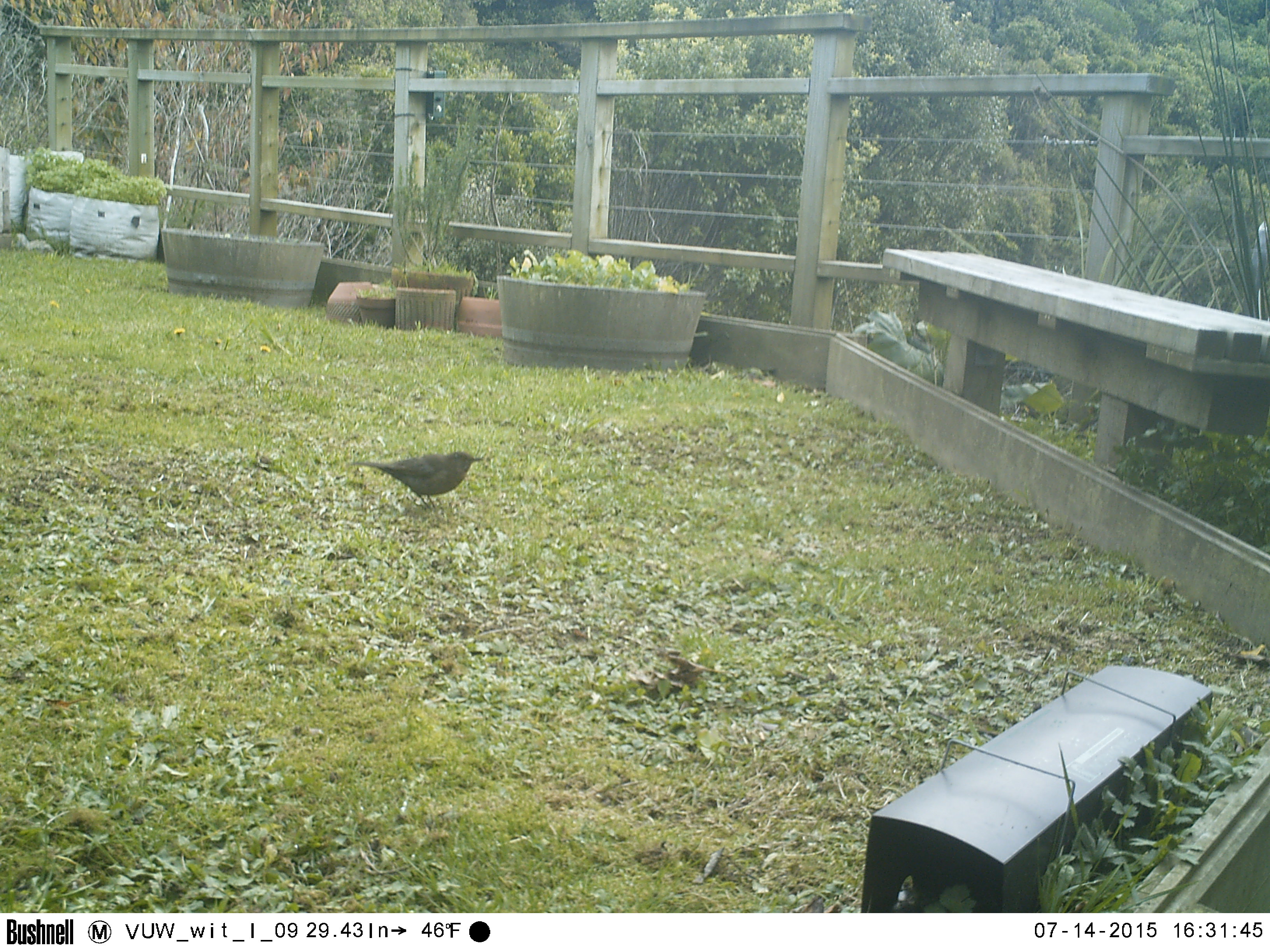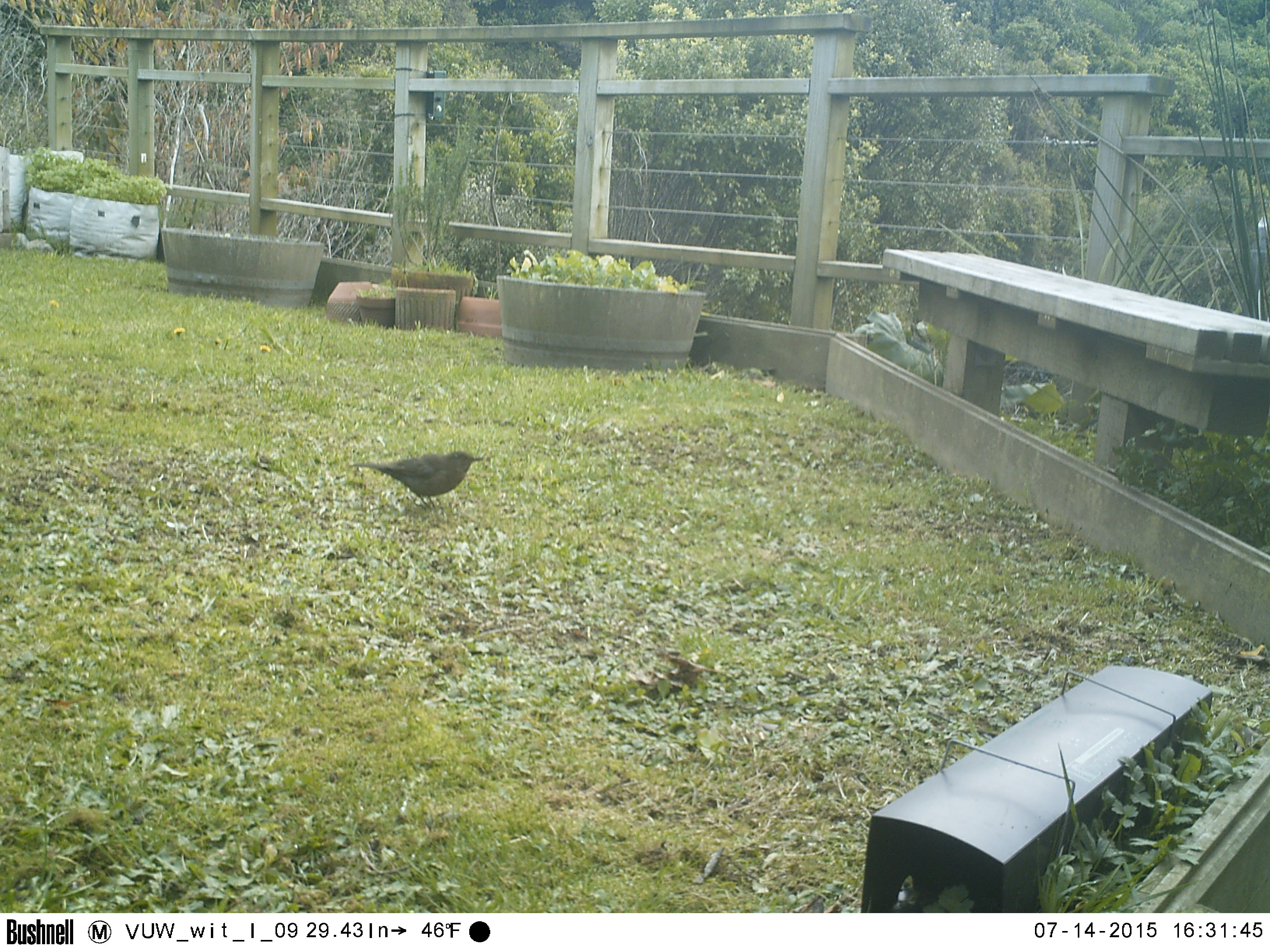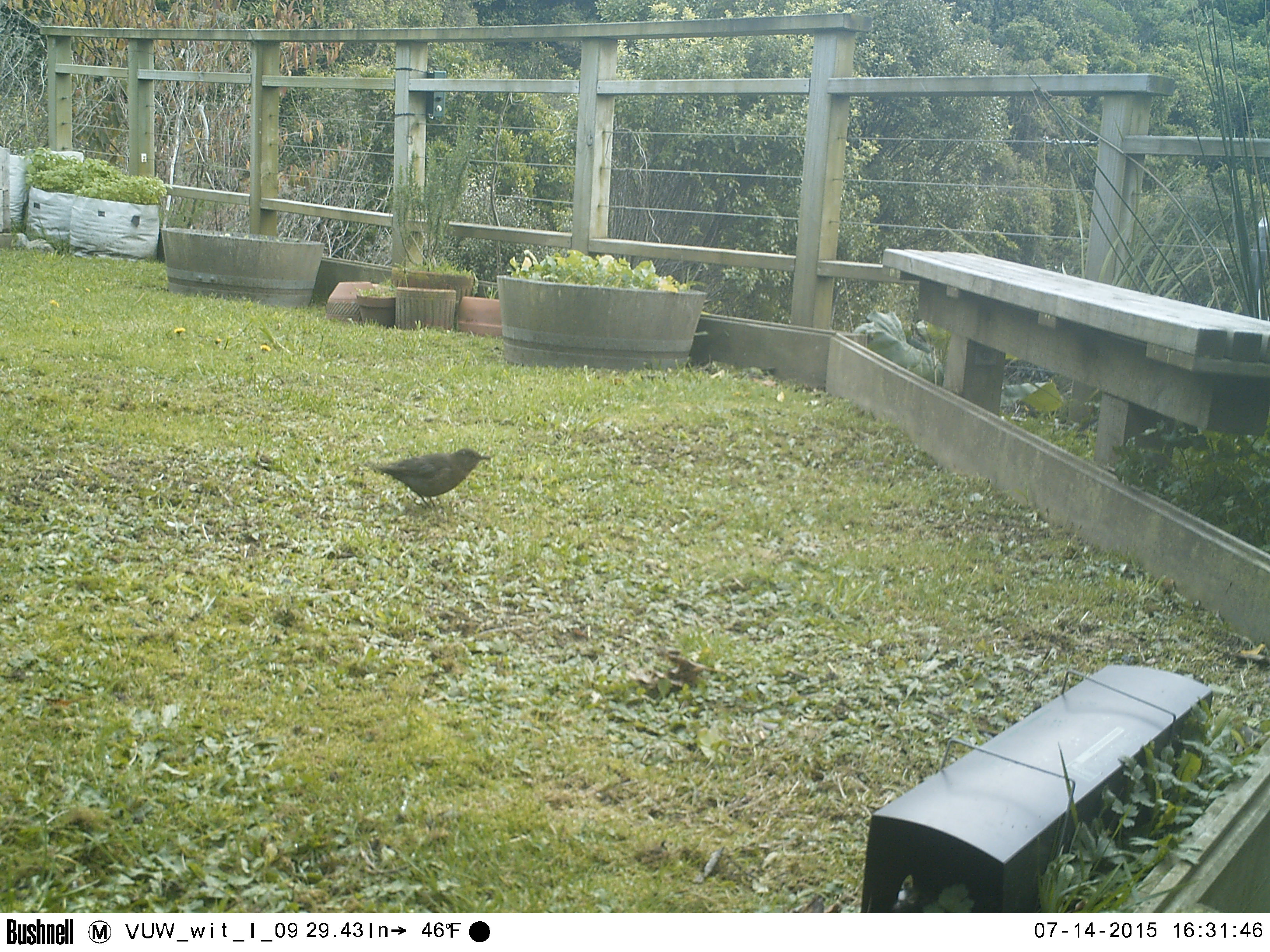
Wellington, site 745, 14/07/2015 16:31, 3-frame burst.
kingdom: Animalia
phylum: Chordata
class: Aves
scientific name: Aves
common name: bird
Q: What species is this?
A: Bird (Aves).